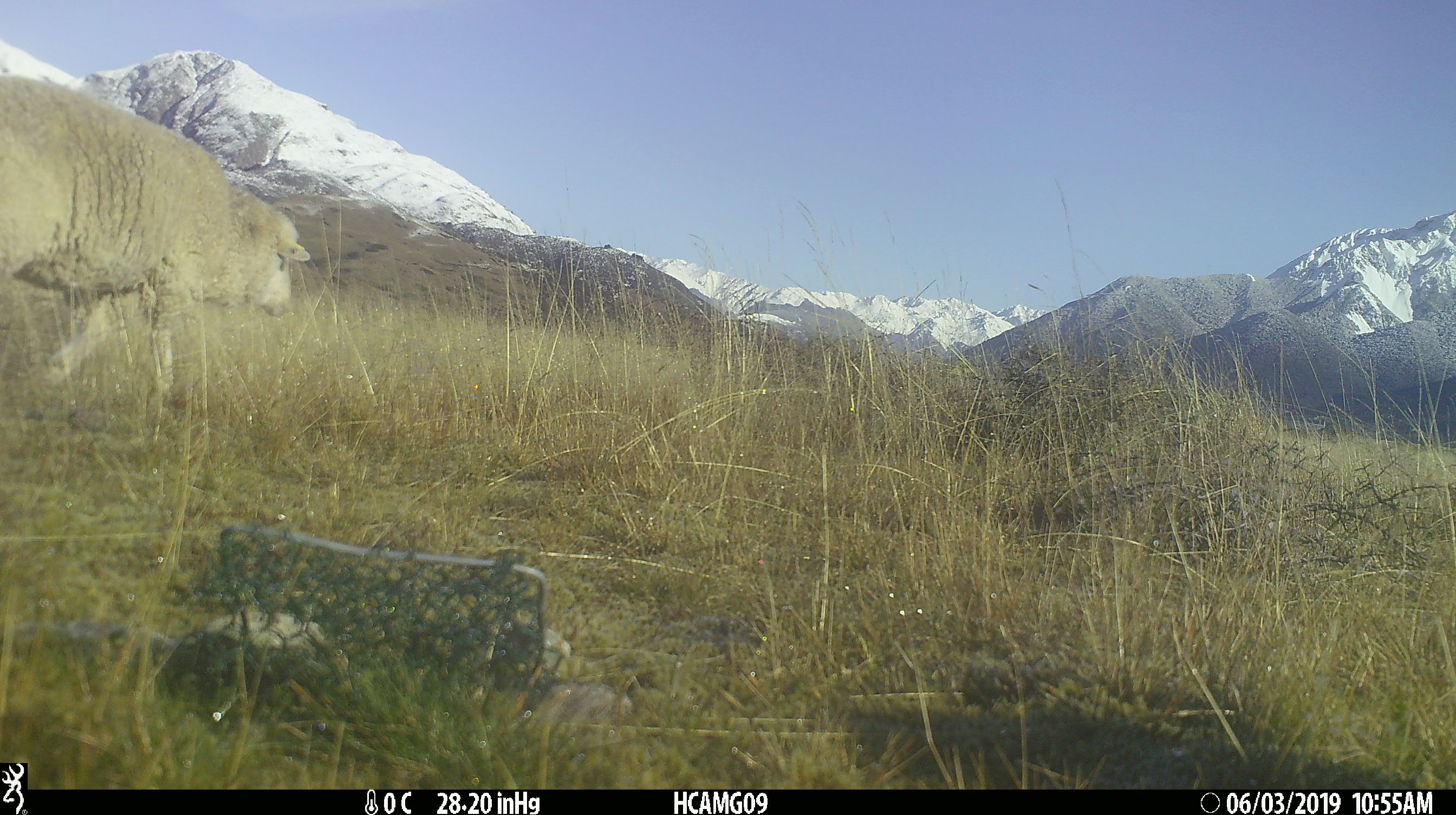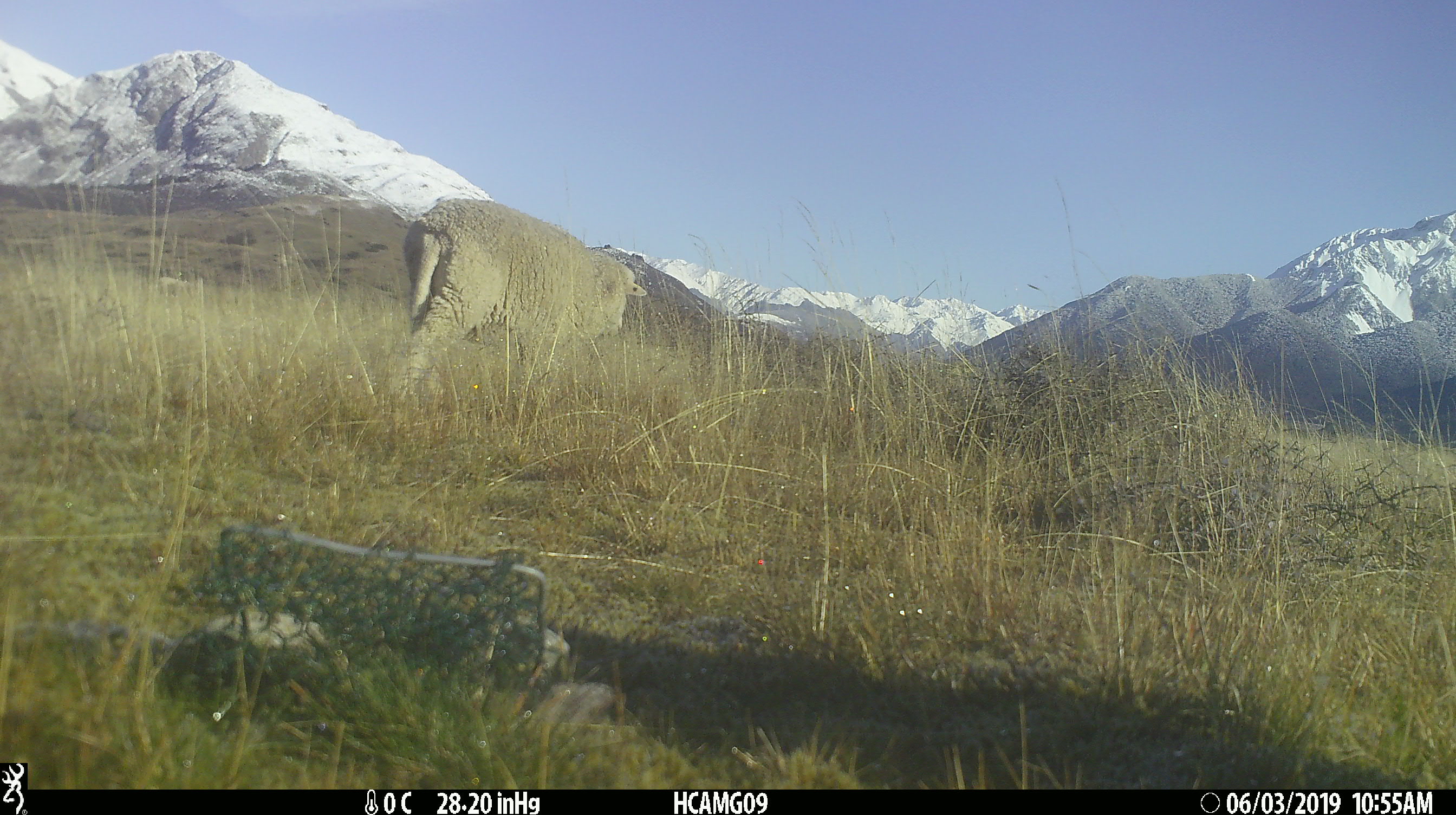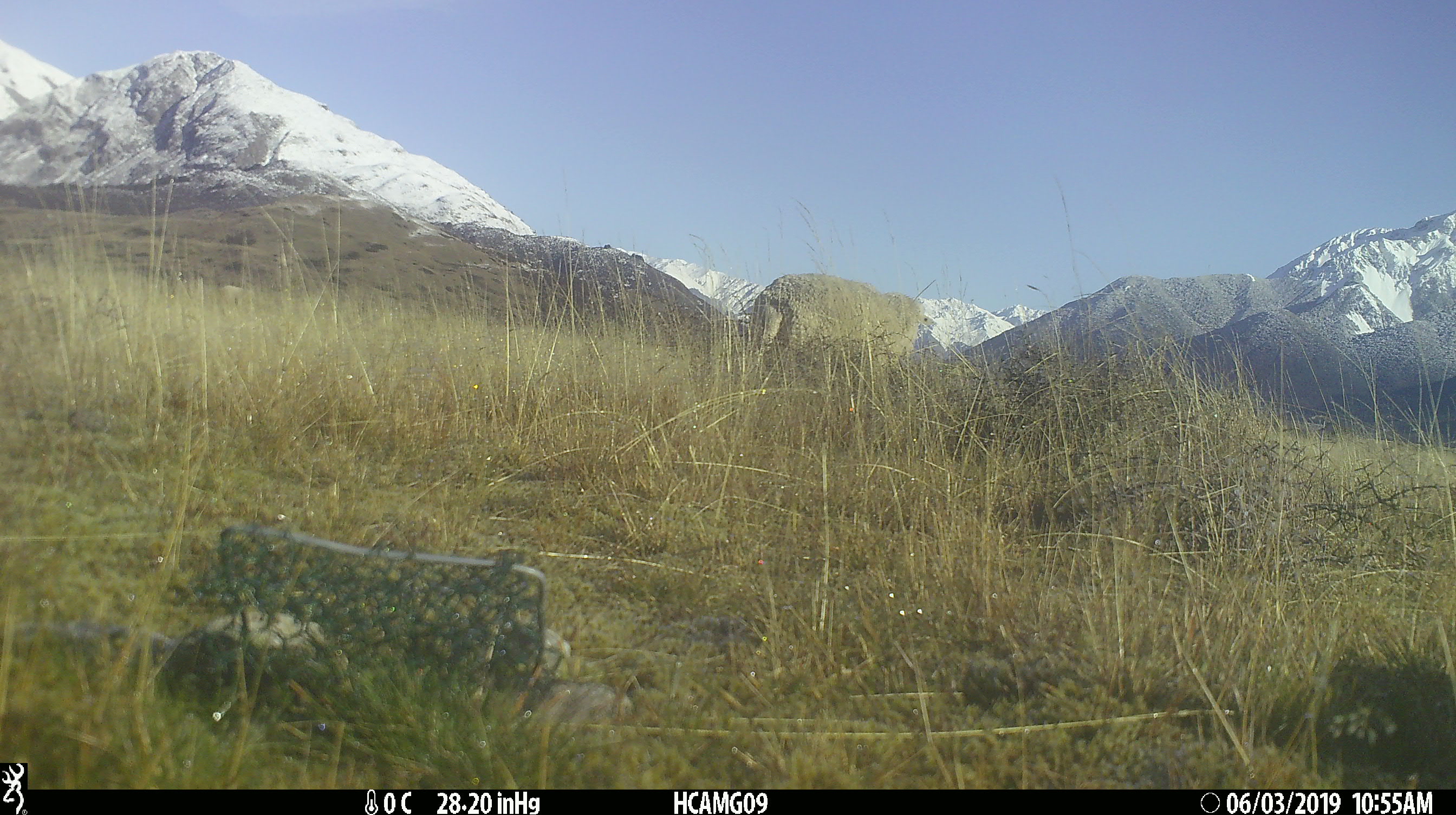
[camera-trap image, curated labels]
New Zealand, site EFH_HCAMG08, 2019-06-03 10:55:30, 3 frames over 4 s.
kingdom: Animalia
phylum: Chordata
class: Mammalia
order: Artiodactyla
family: Bovidae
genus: Ovis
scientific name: Ovis aries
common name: domestic sheep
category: sheep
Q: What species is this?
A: Sheep (domestic sheep) (Ovis aries).